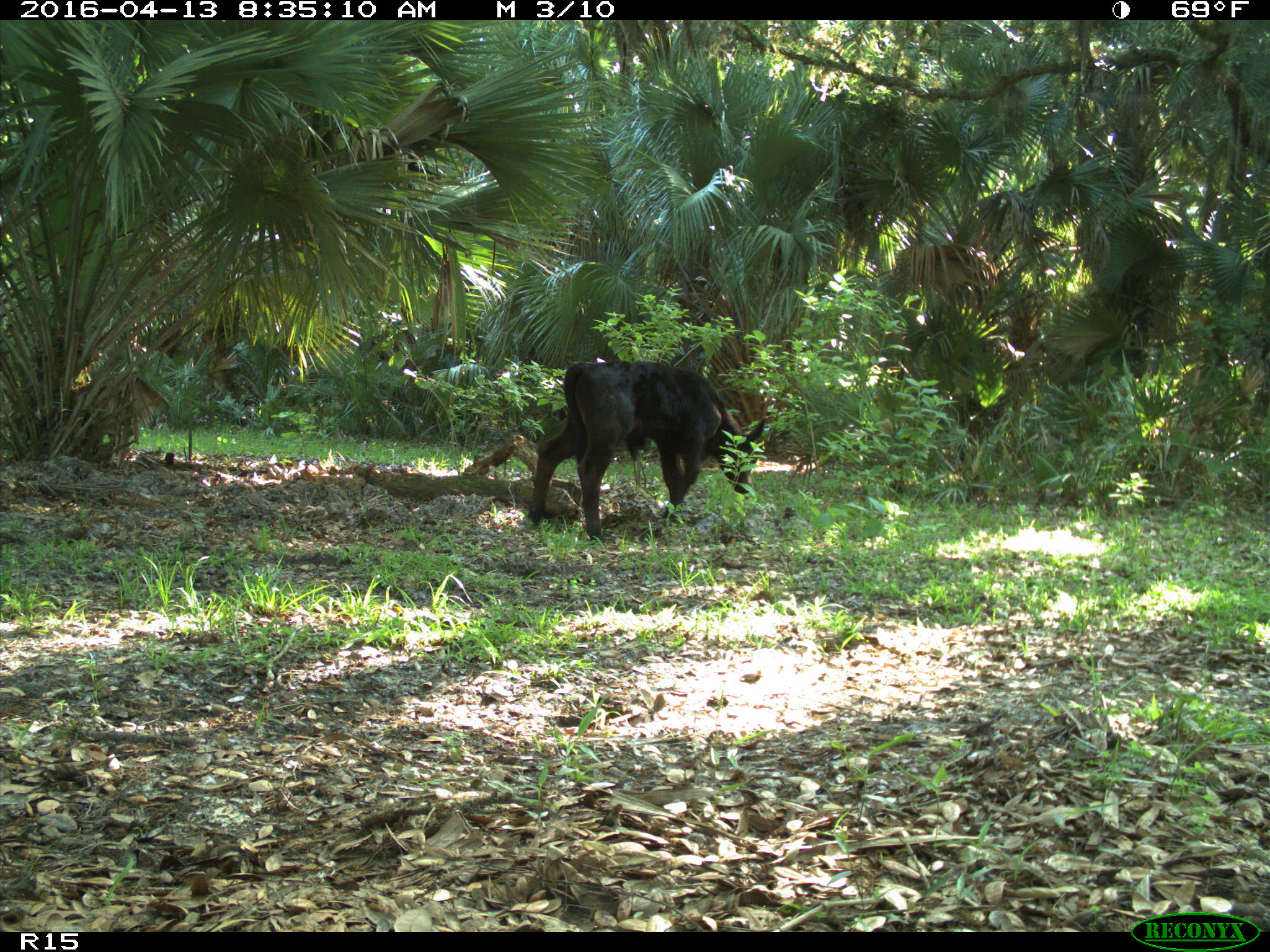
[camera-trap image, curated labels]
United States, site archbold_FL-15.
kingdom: Animalia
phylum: Chordata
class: Mammalia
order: Artiodactyla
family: Bovidae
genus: Bos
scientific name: Bos taurus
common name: domestic cow